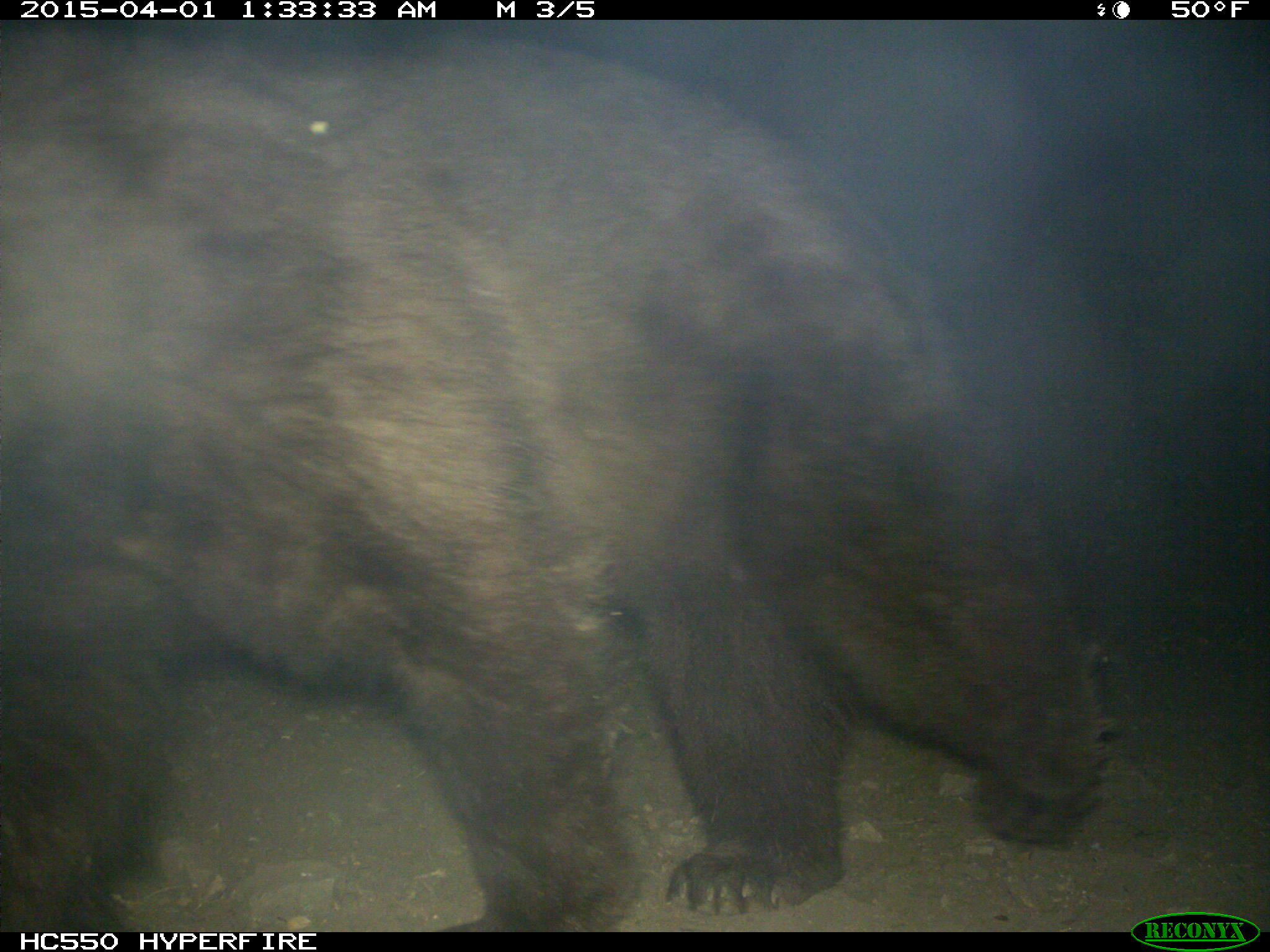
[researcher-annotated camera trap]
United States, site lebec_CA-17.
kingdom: Animalia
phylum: Chordata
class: Mammalia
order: Carnivora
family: Ursidae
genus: Ursus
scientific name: Ursus americanus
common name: american black bear